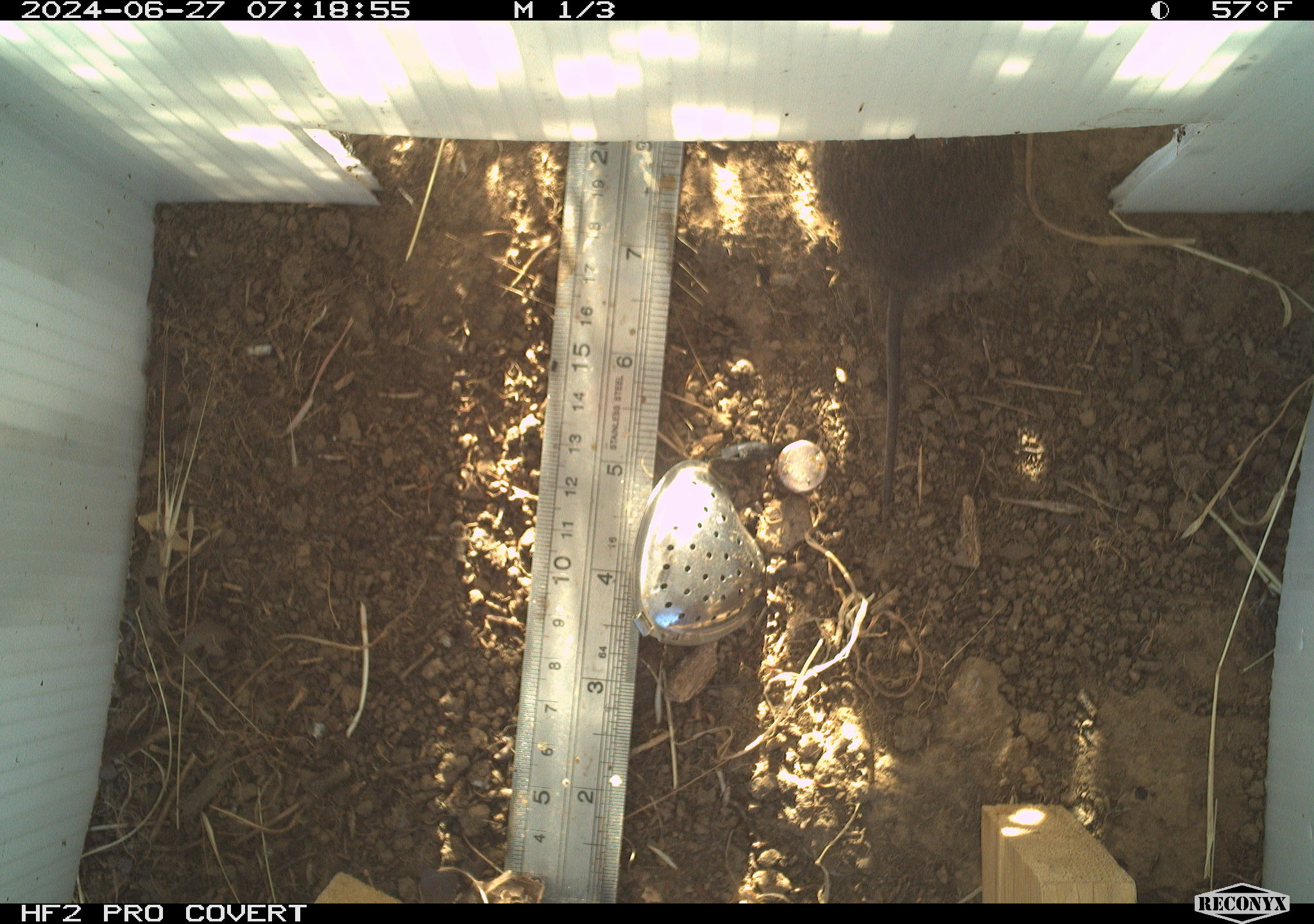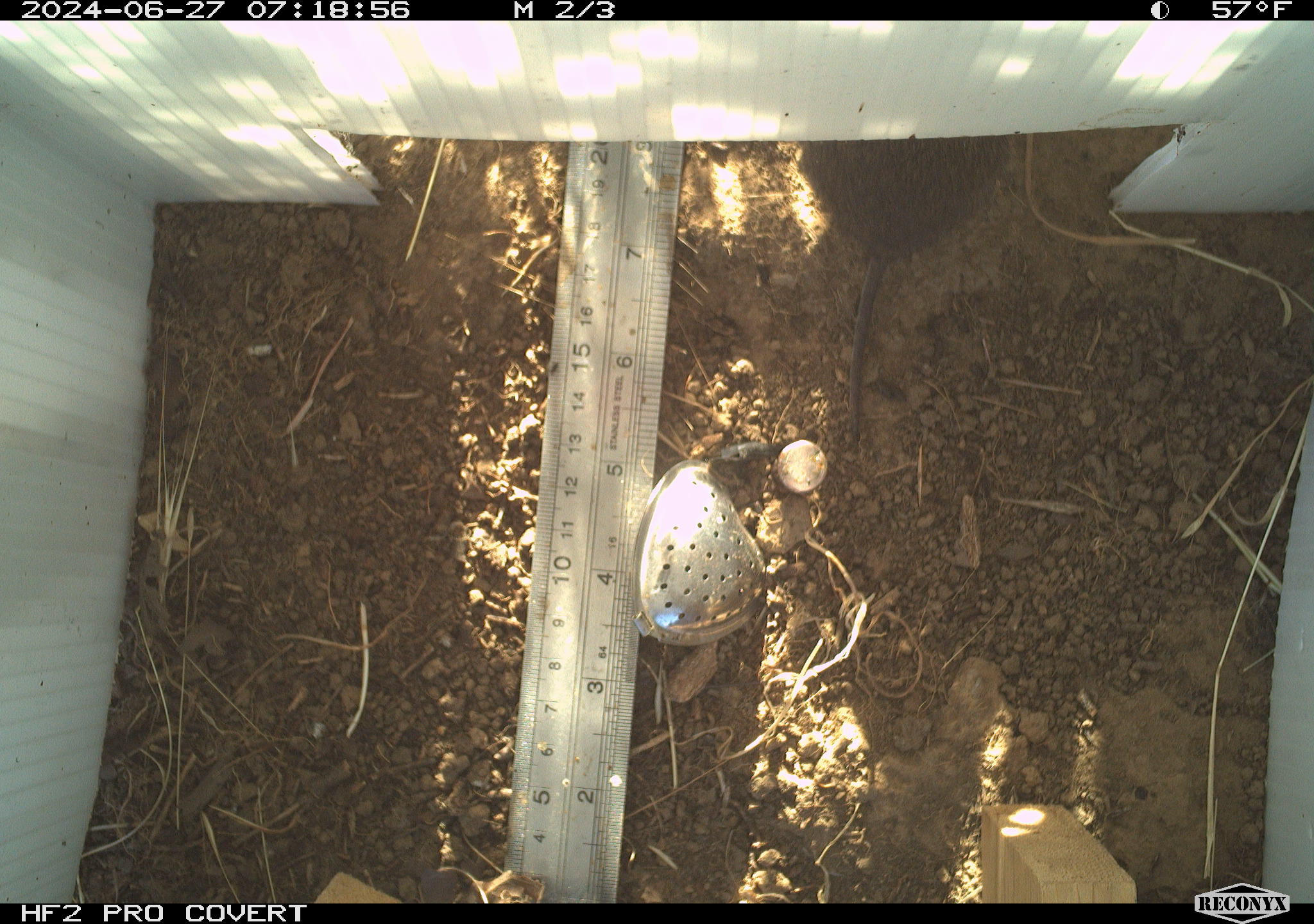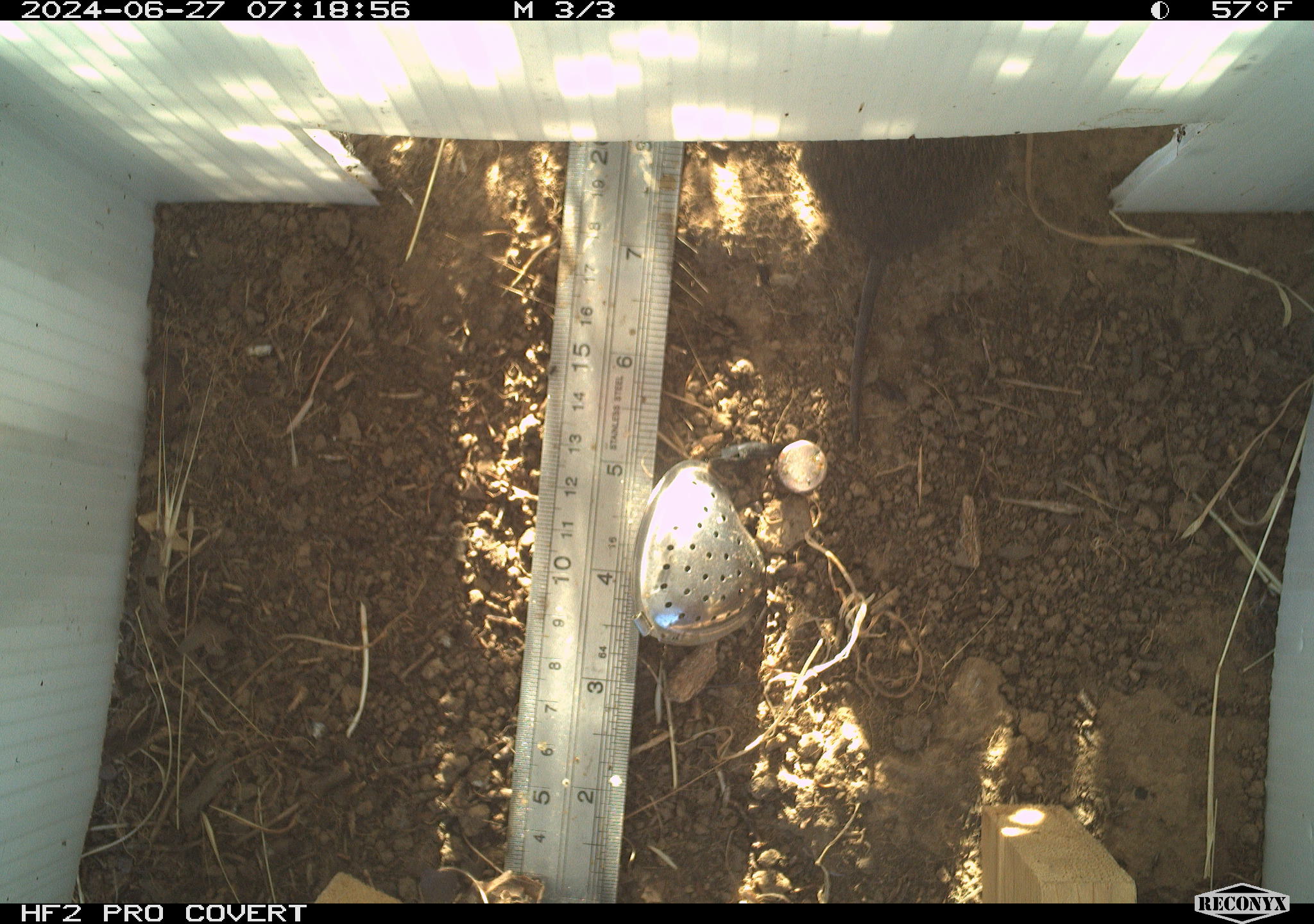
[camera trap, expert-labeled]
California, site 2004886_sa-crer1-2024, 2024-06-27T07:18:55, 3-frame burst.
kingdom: Animalia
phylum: Chordata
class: Mammalia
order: Rodentia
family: Cricetidae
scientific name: Arvicolinae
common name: voles, lemmings, and muskrats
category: arvicolinae subfamily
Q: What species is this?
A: Arvicolinae subfamily (voles, lemmings, and muskrats) (Arvicolinae).